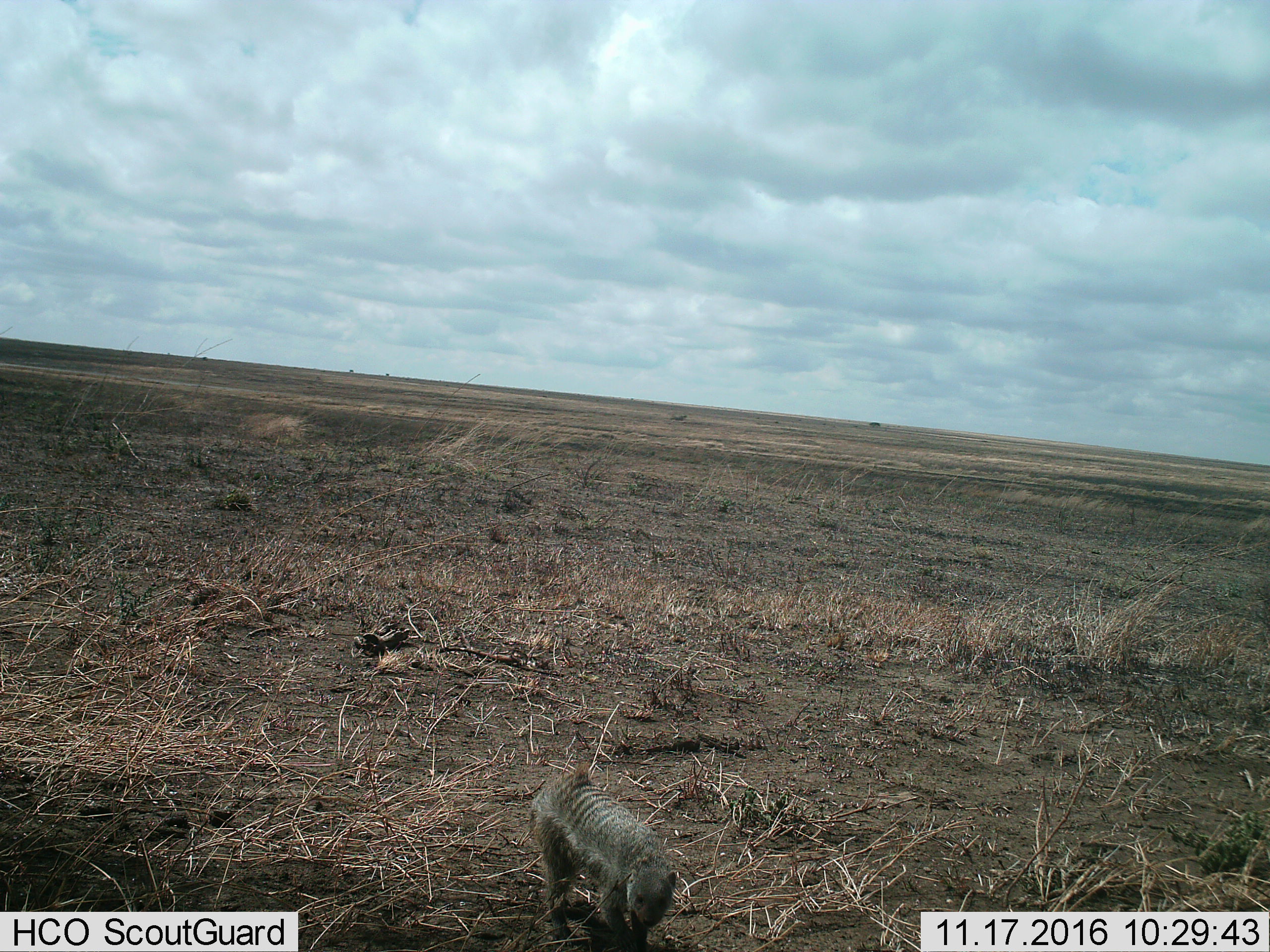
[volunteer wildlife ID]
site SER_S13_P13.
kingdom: Animalia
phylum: Chordata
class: Mammalia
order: Carnivora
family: Herpestidae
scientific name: Herpestidae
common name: mongoose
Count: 1.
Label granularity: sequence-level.